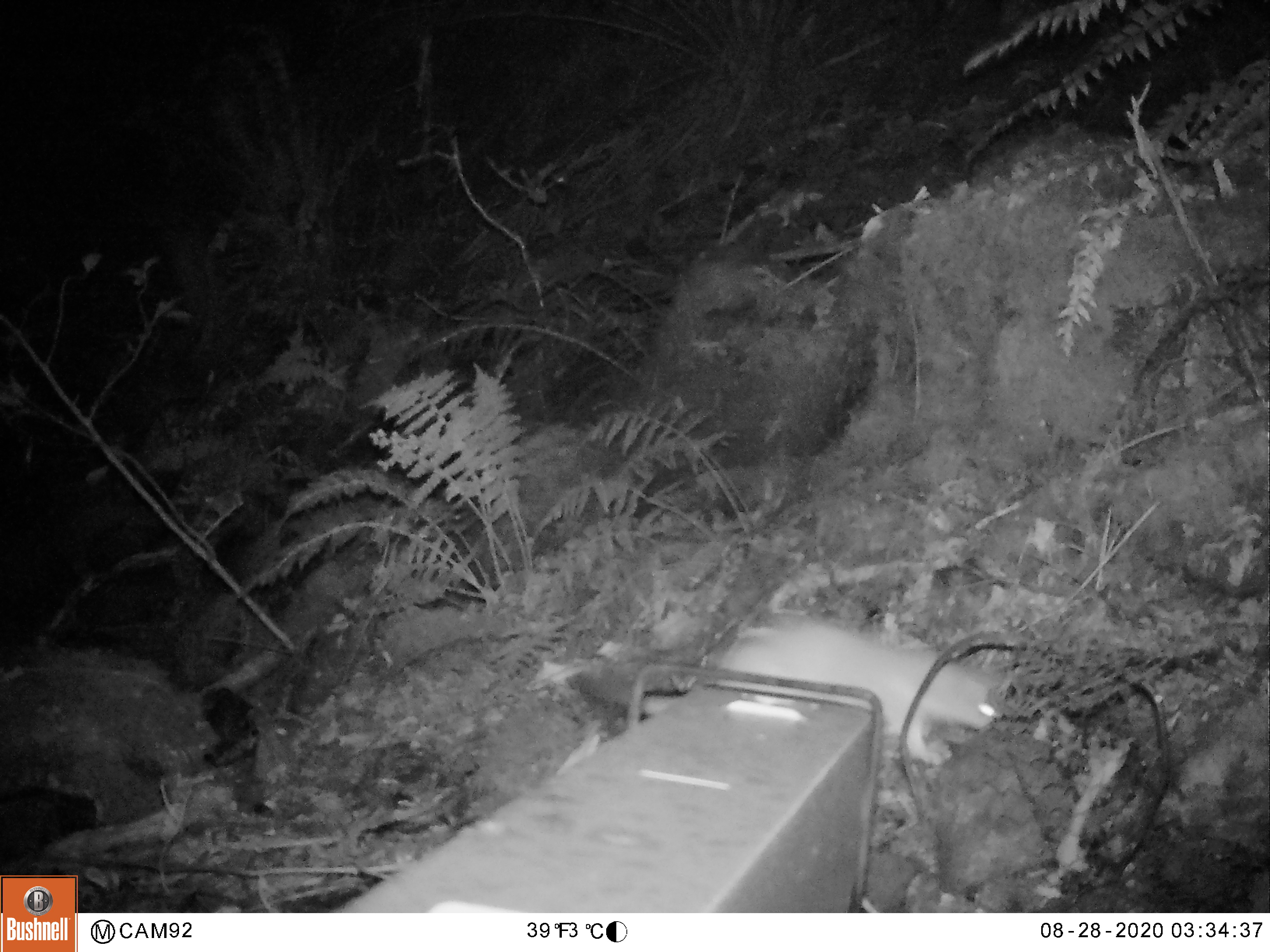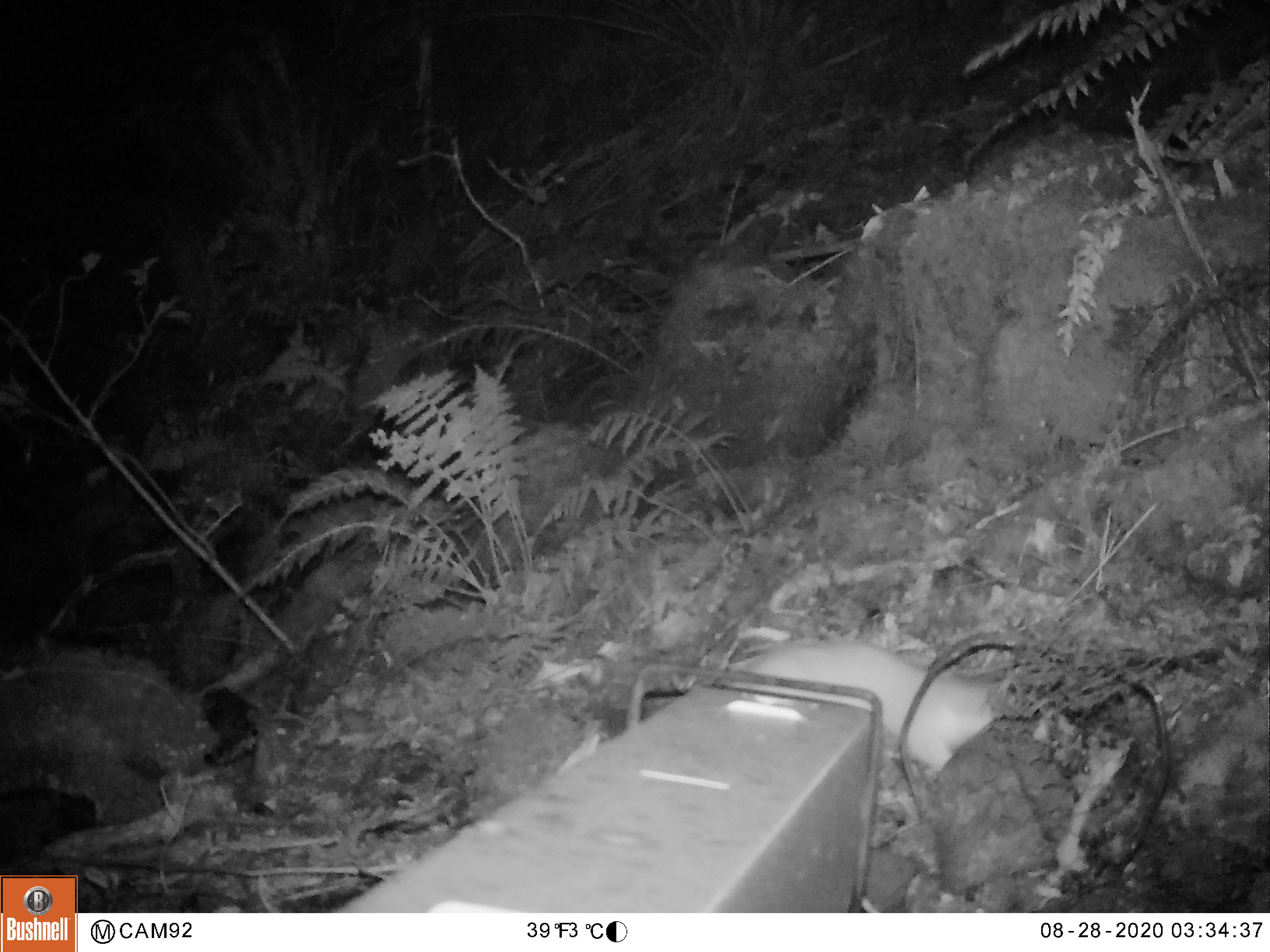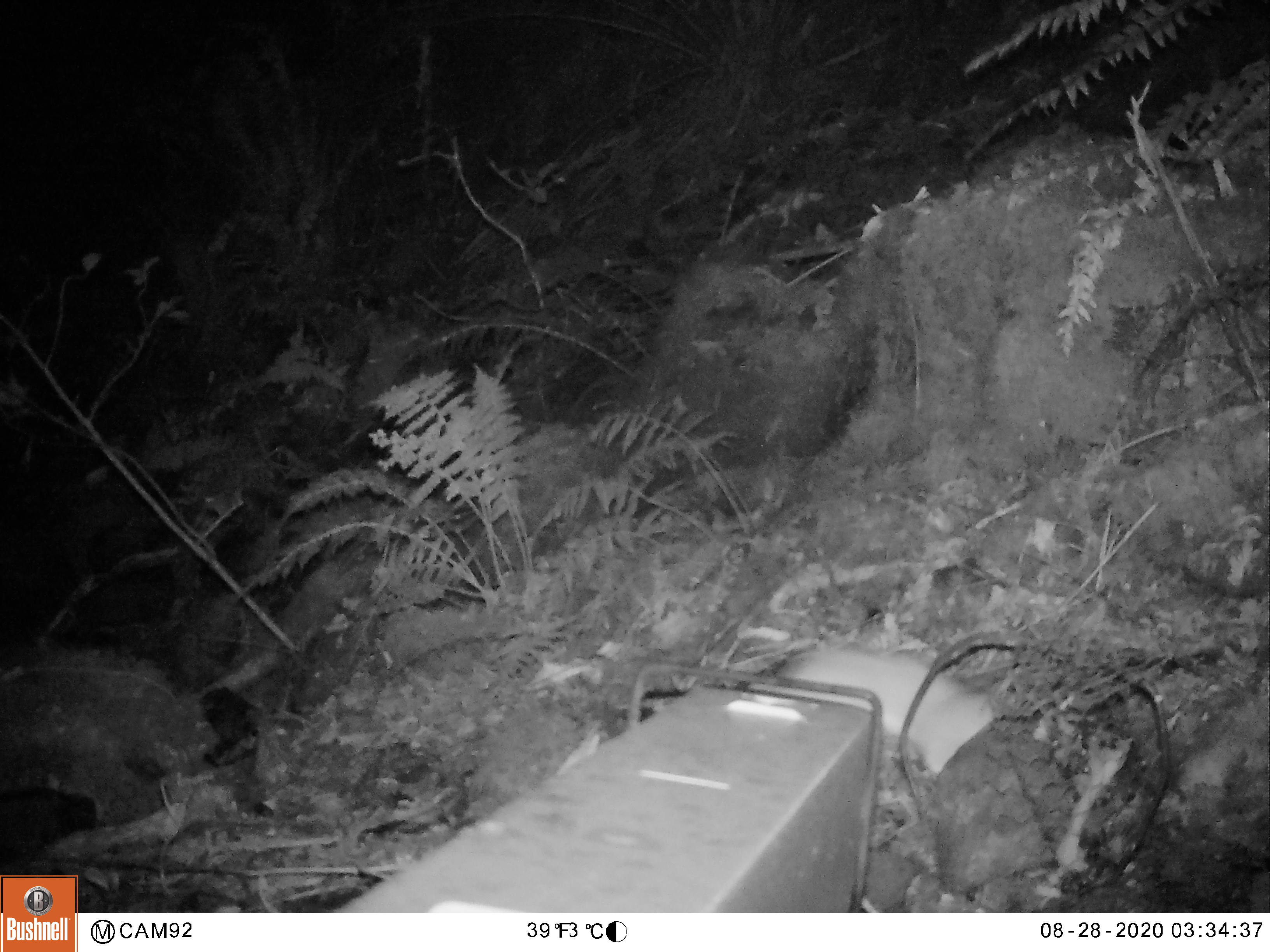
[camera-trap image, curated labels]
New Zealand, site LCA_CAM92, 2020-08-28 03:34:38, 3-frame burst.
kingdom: Animalia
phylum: Chordata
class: Mammalia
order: Carnivora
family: Mustelidae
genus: Mustela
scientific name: Mustela erminea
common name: stoat